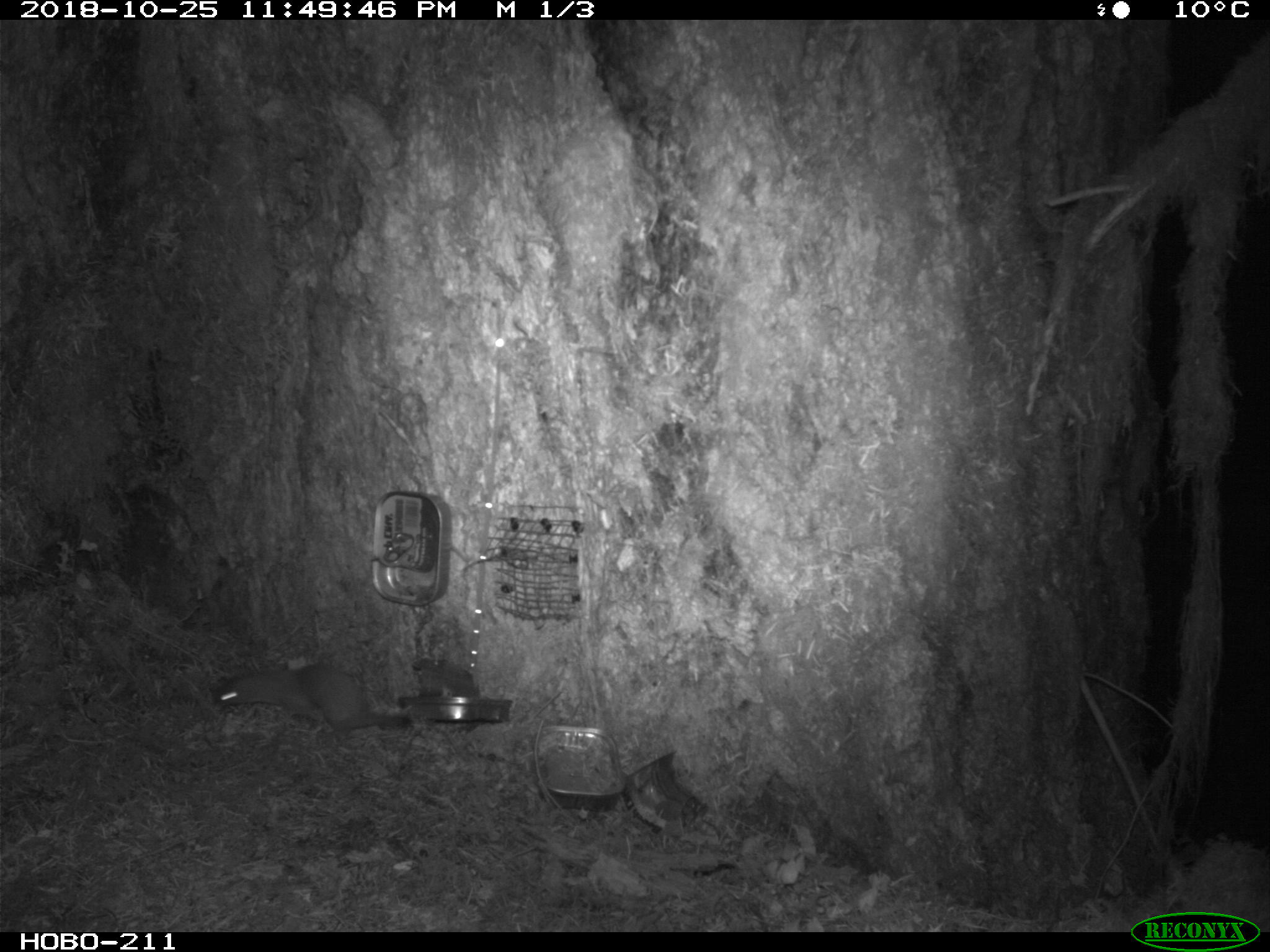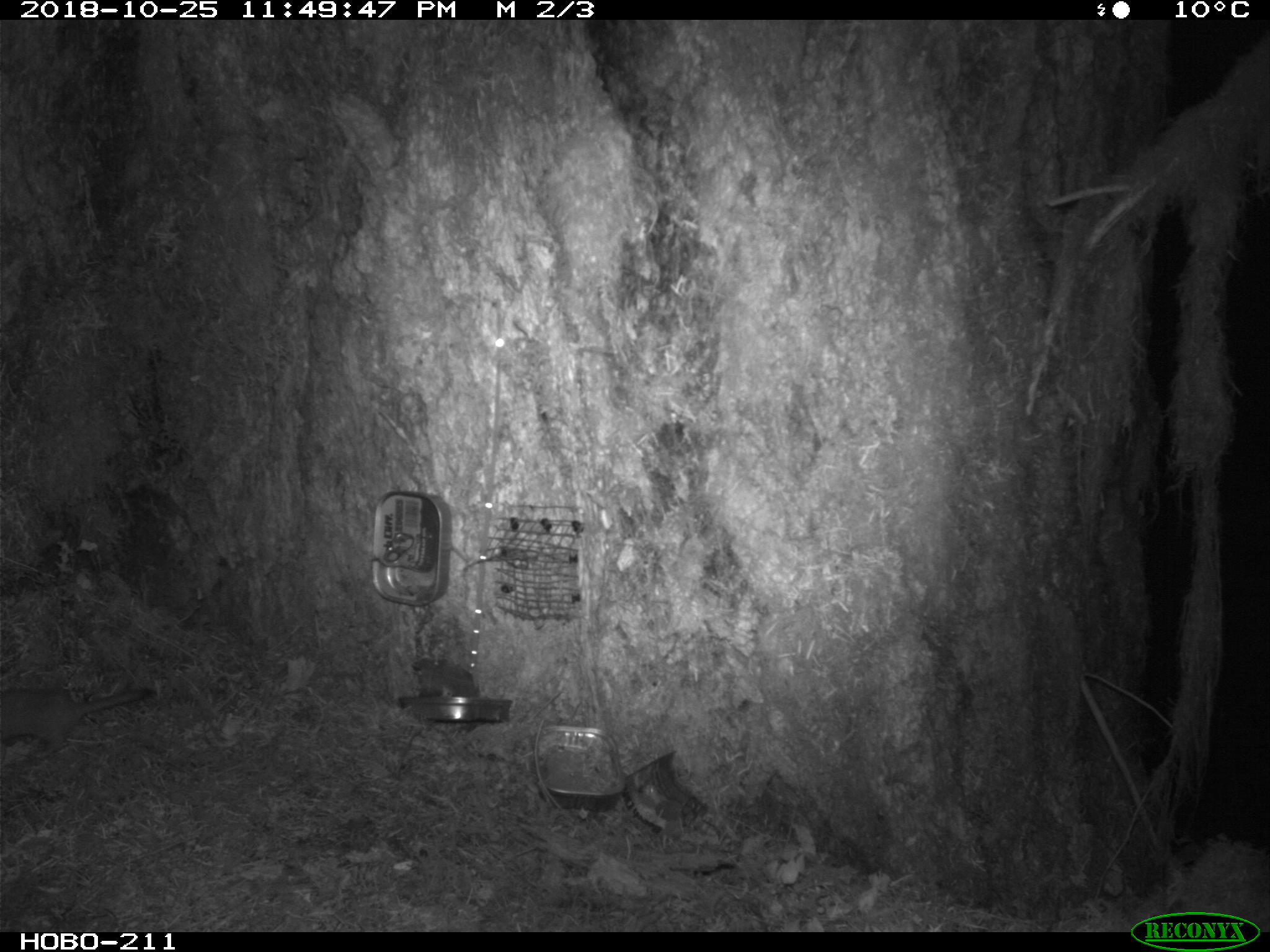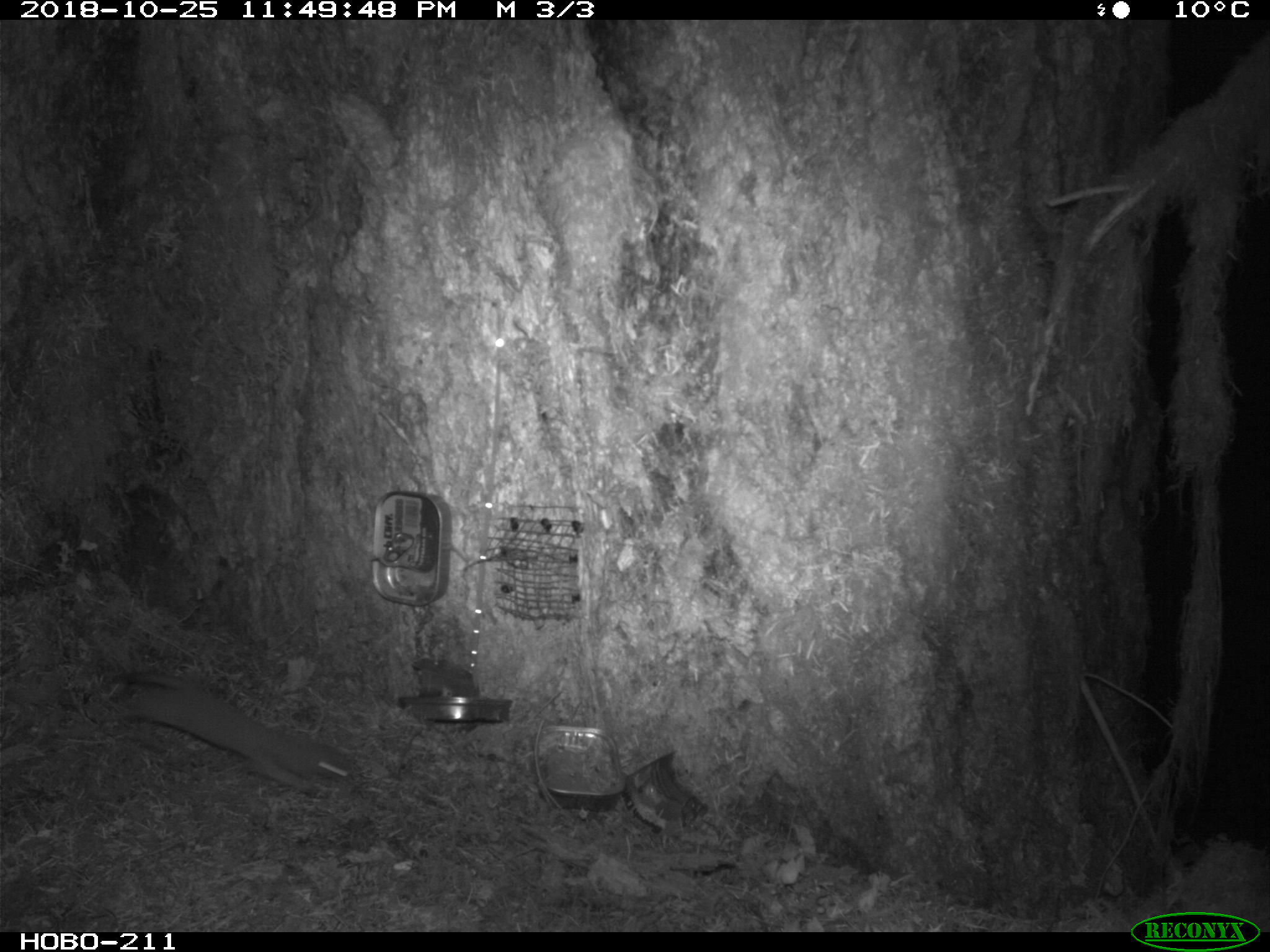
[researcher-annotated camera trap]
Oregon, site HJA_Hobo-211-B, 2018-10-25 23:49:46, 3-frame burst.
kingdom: Animalia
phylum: Chordata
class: Mammalia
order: Carnivora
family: Mustelidae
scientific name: Mustelidae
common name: weasel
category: weasel family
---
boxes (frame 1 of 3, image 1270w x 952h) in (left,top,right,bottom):
weasel family: (159,656,421,755)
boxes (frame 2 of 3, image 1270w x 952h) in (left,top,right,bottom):
weasel family: (0,672,173,775)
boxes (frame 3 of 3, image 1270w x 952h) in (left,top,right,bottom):
weasel family: (106,649,385,832)